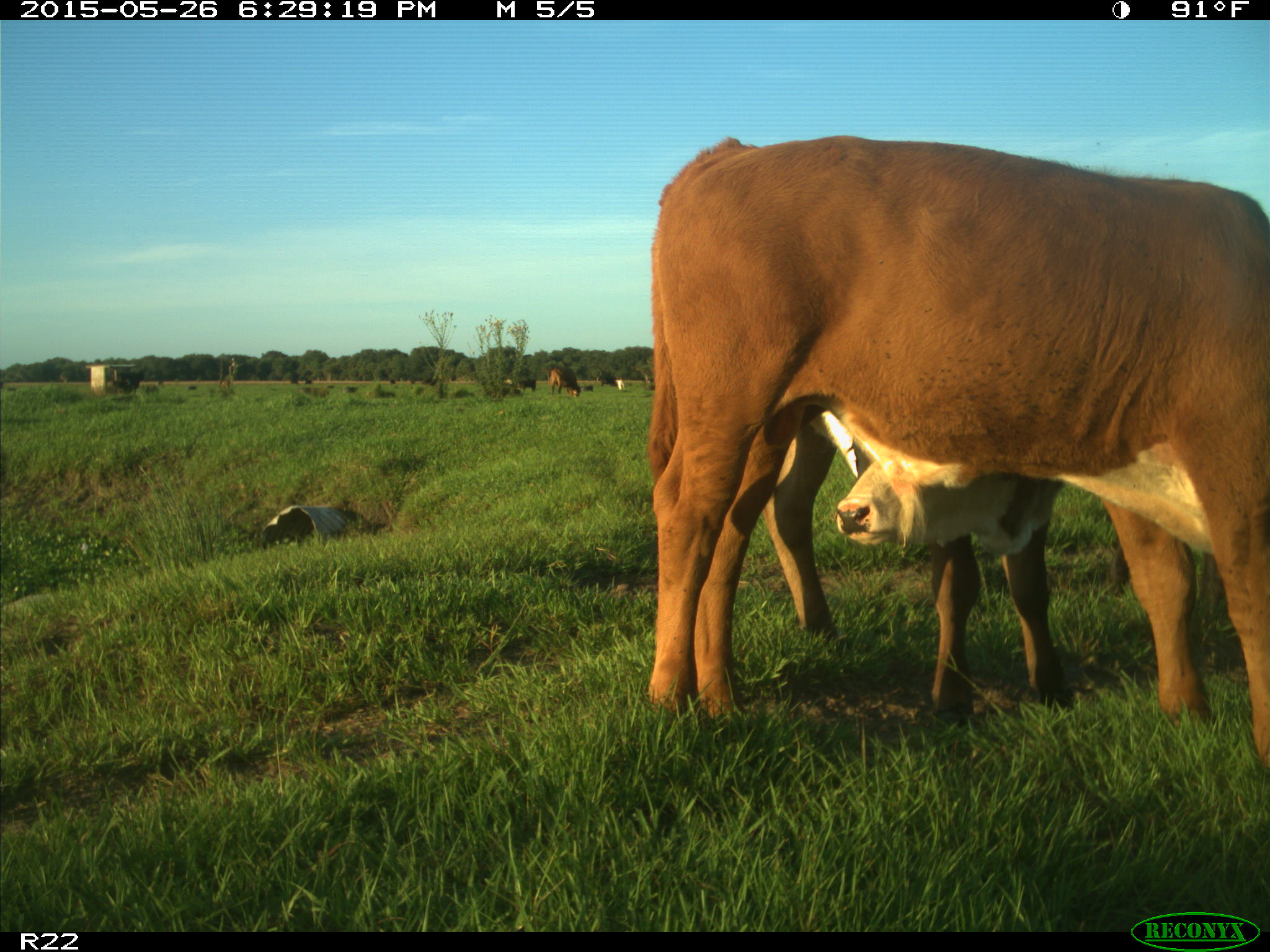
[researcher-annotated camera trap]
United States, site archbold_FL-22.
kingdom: Animalia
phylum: Chordata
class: Mammalia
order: Artiodactyla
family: Bovidae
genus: Bos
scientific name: Bos taurus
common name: domestic cow